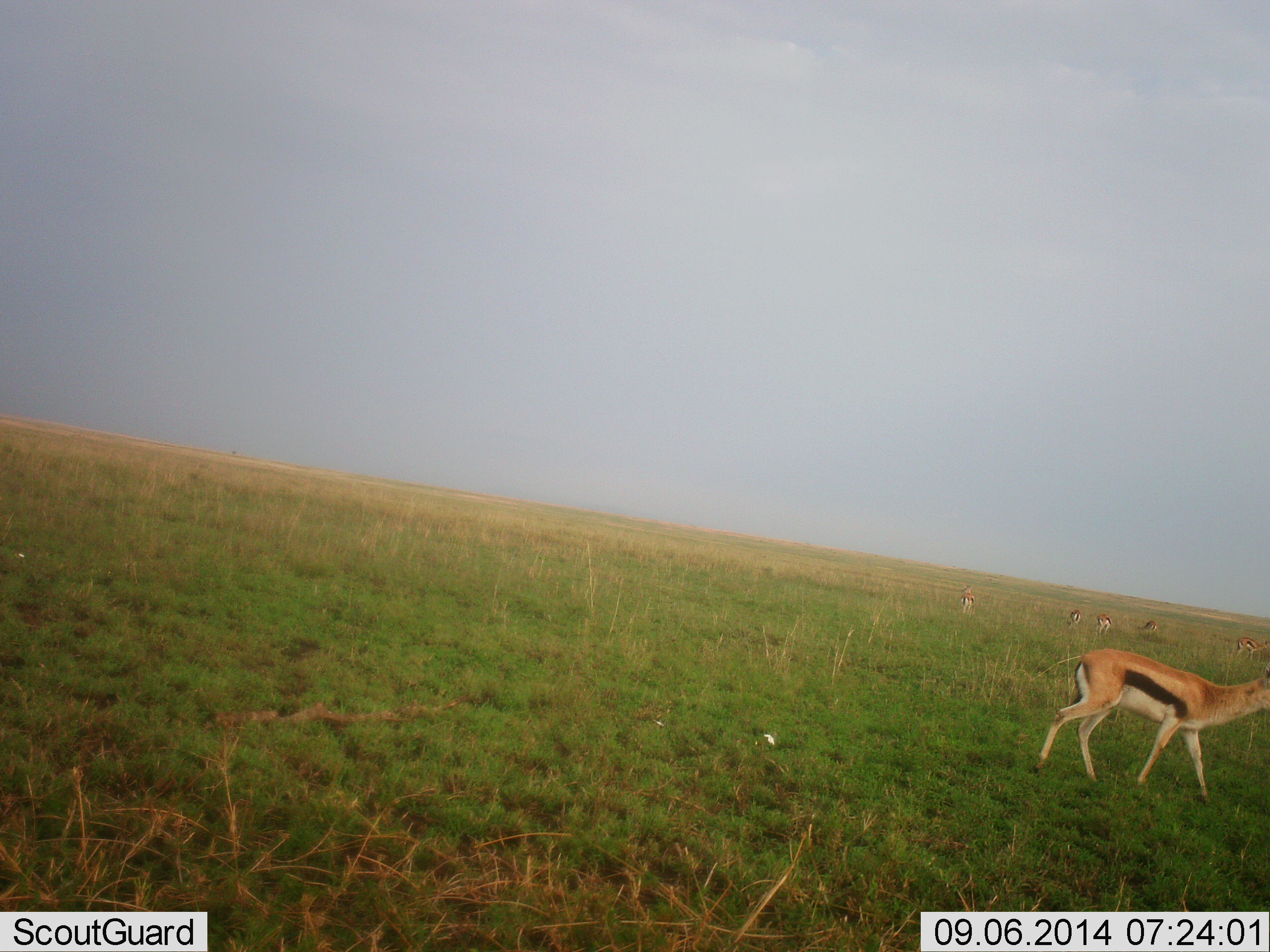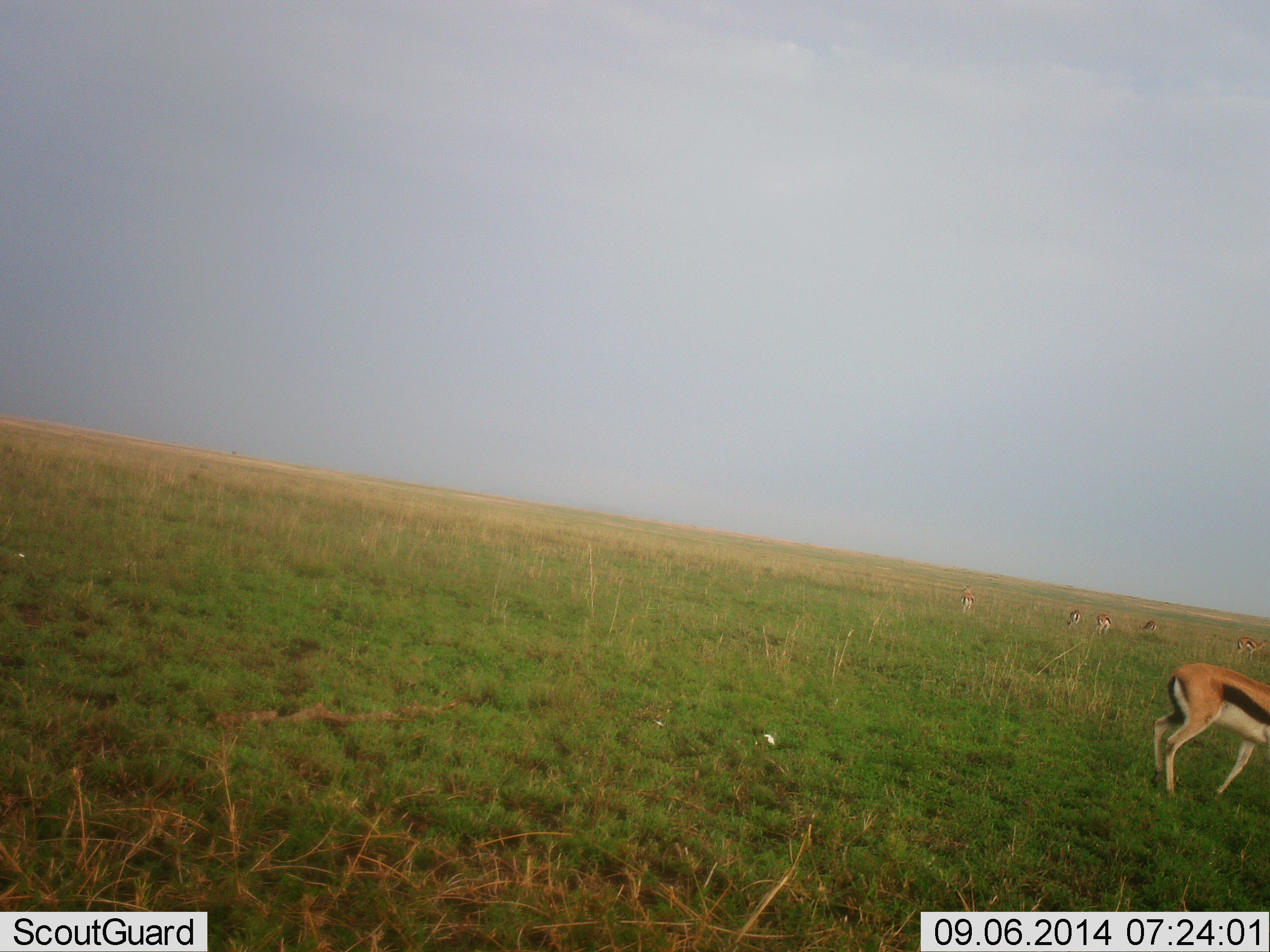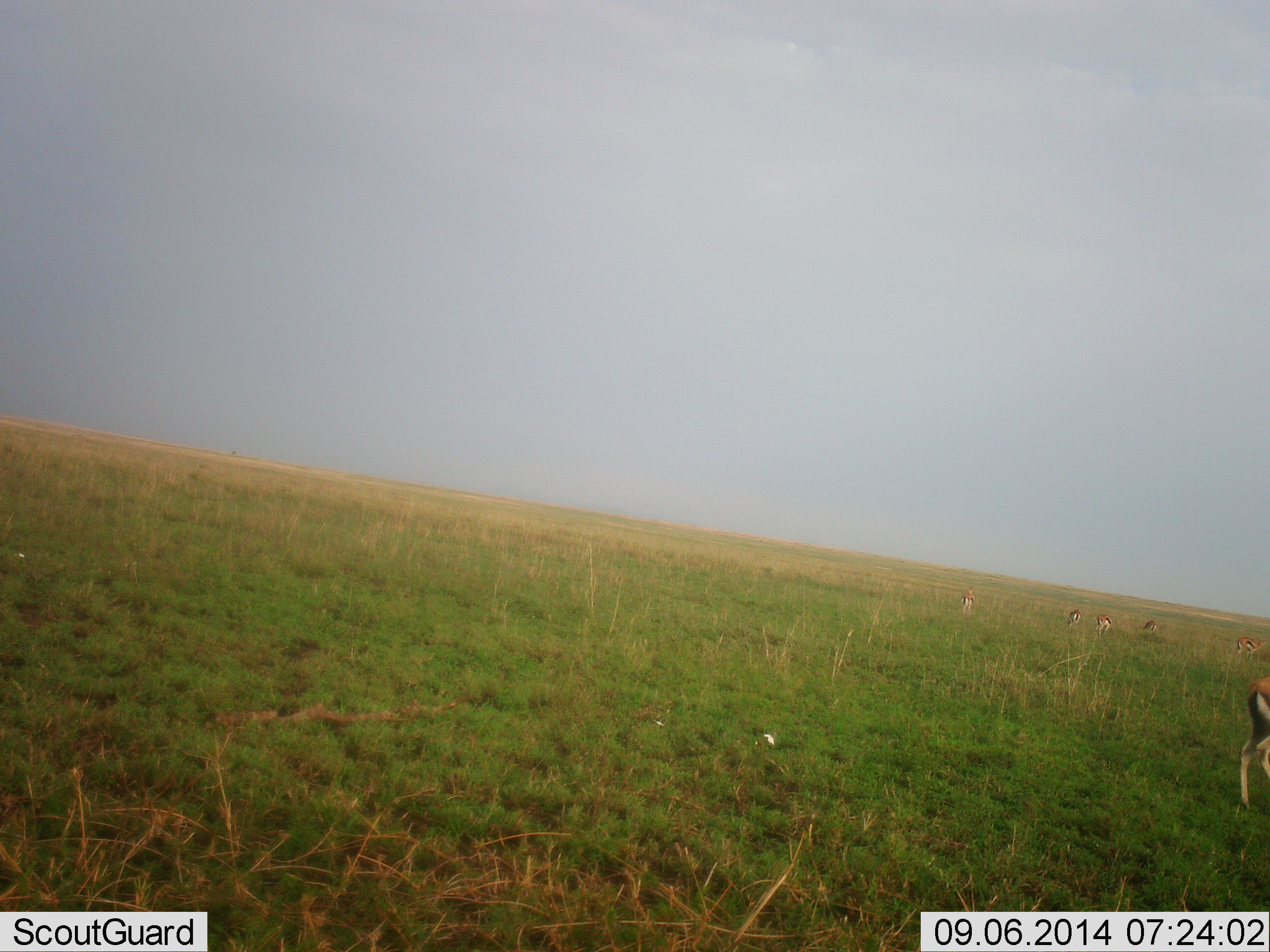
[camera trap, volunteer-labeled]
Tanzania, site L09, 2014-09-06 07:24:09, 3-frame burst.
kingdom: Animalia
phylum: Chordata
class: Mammalia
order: Artiodactyla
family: Bovidae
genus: Eudorcas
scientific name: Eudorcas thomsonii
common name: thomson's gazelle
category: gazellethomsons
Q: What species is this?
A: Gazellethomsons (thomson's gazelle) (Eudorcas thomsonii).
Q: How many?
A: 6.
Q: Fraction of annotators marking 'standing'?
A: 60%.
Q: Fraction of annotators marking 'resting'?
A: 0%.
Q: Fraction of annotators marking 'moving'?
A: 80%.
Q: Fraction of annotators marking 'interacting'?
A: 0%.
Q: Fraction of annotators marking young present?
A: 0%.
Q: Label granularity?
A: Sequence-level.